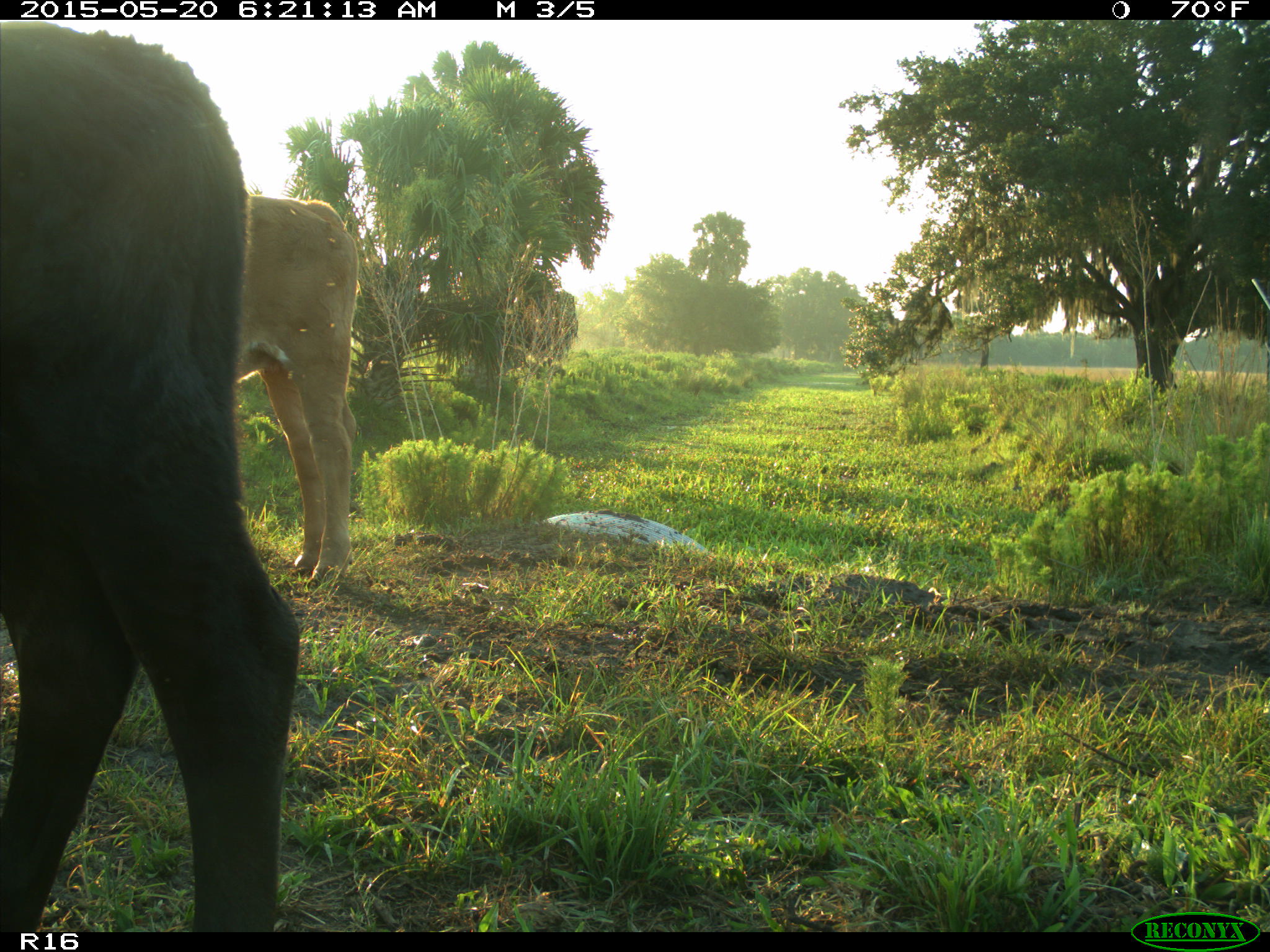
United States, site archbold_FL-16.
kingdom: Animalia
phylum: Chordata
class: Mammalia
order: Artiodactyla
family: Bovidae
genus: Bos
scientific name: Bos taurus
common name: domestic cow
Bos taurus (domestic cow).